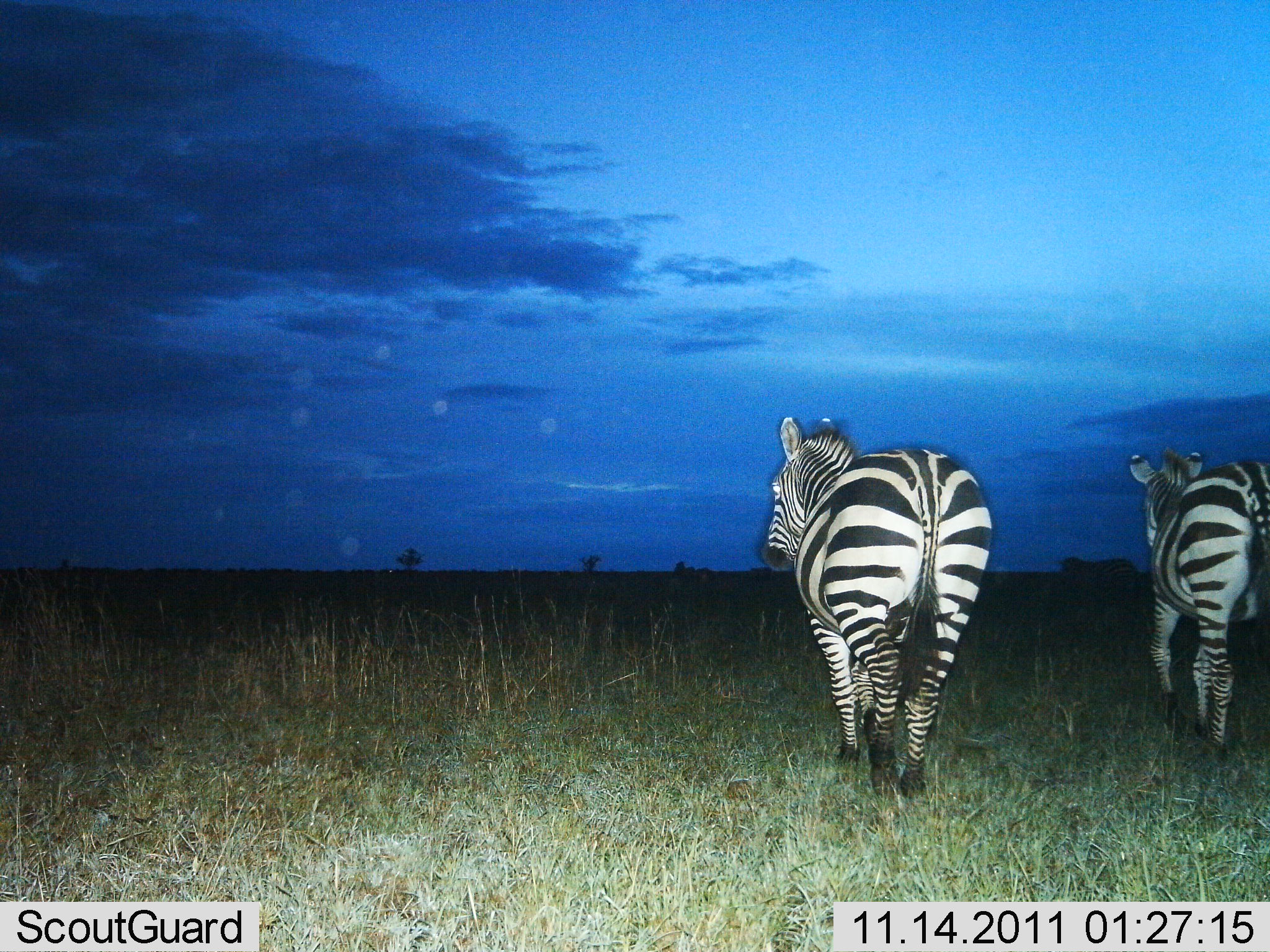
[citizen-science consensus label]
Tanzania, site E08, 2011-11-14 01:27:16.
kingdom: Animalia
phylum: Chordata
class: Mammalia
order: Perissodactyla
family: Equidae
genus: Equus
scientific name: Equus quagga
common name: plains zebra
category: zebra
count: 2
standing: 18%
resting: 0%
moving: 91%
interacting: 0%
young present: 0%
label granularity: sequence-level